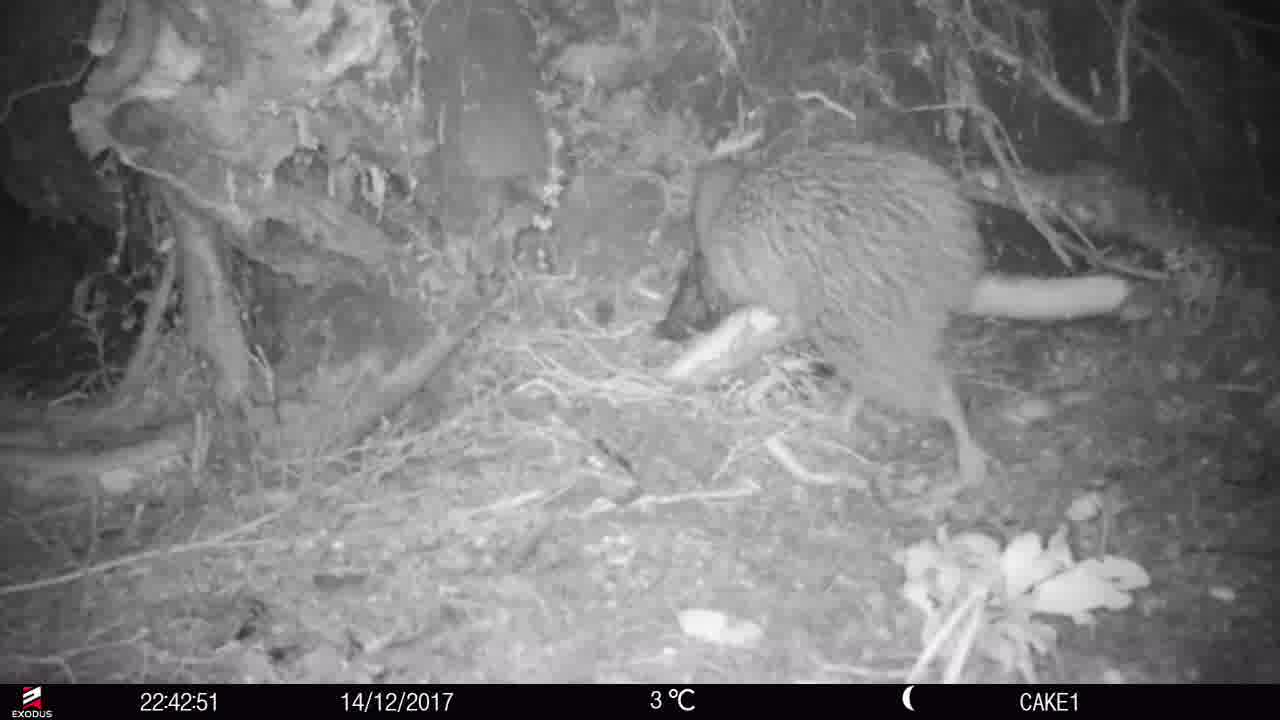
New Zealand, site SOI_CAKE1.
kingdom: Animalia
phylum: Chordata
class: Aves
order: Apterygiformes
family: Apterygidae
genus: Apteryx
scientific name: Apteryx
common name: kiwi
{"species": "kiwi (Apteryx)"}